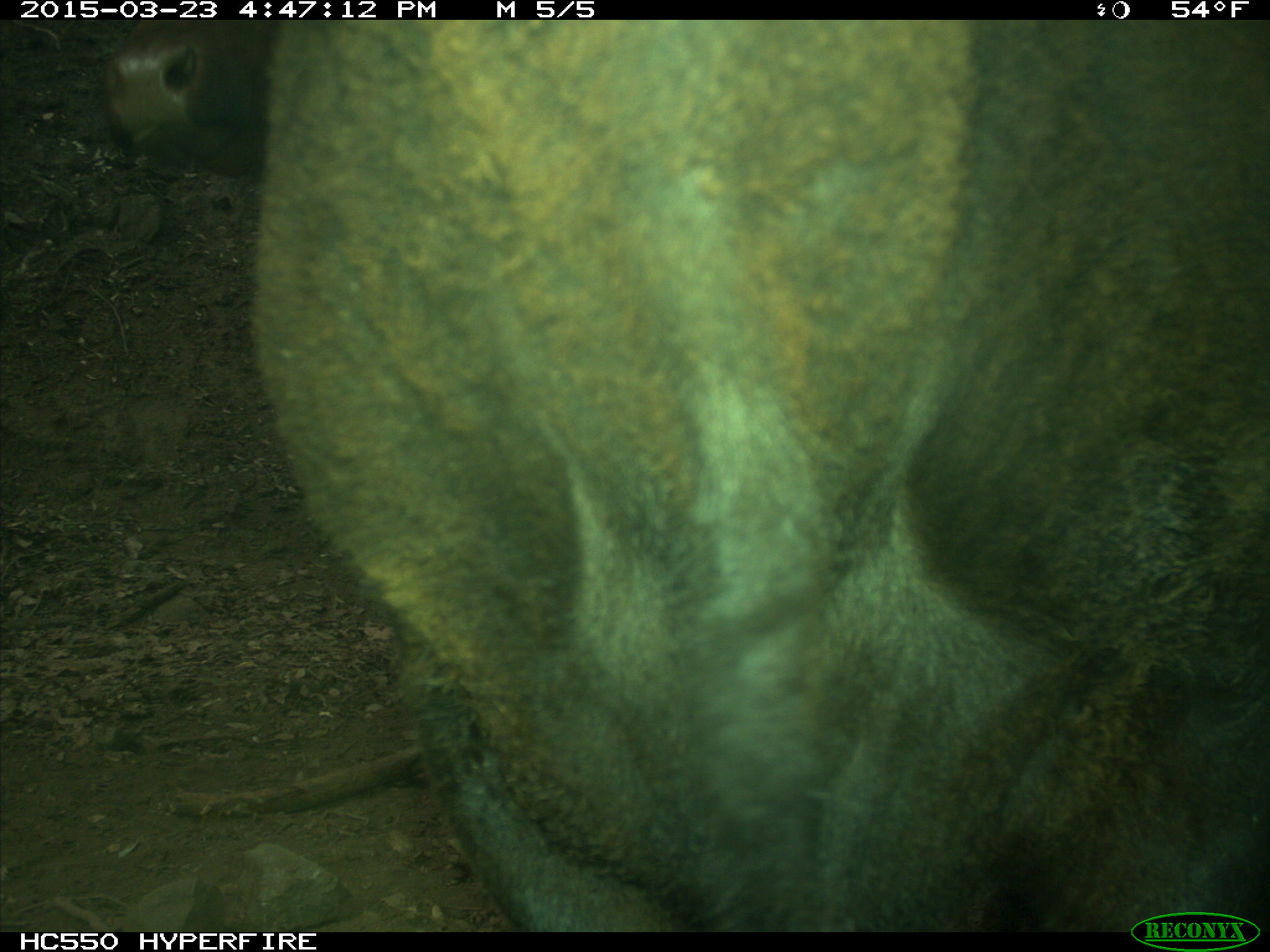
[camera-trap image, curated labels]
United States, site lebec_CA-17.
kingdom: Animalia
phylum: Chordata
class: Mammalia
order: Artiodactyla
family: Bovidae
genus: Bos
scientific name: Bos taurus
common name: domestic cow